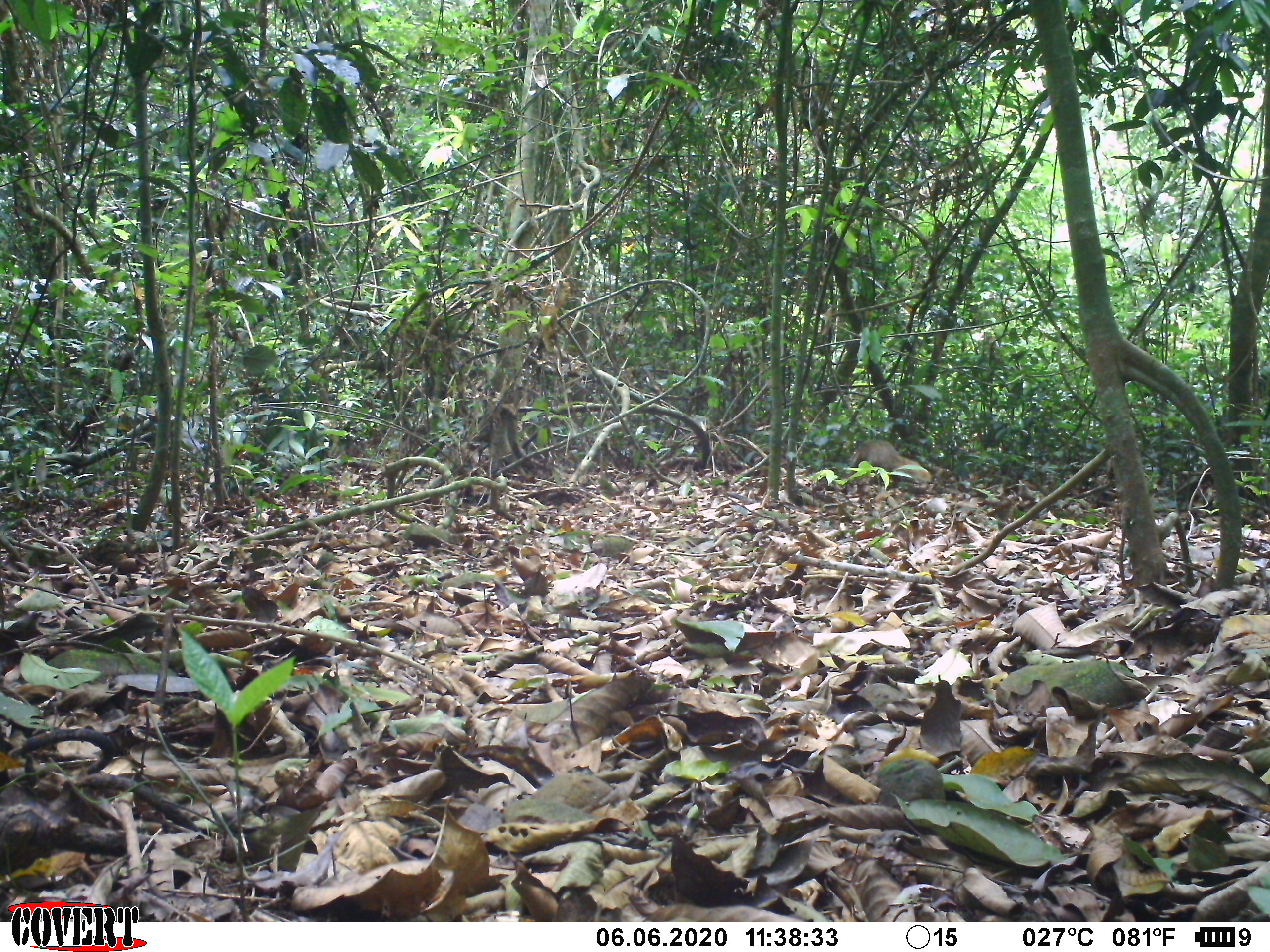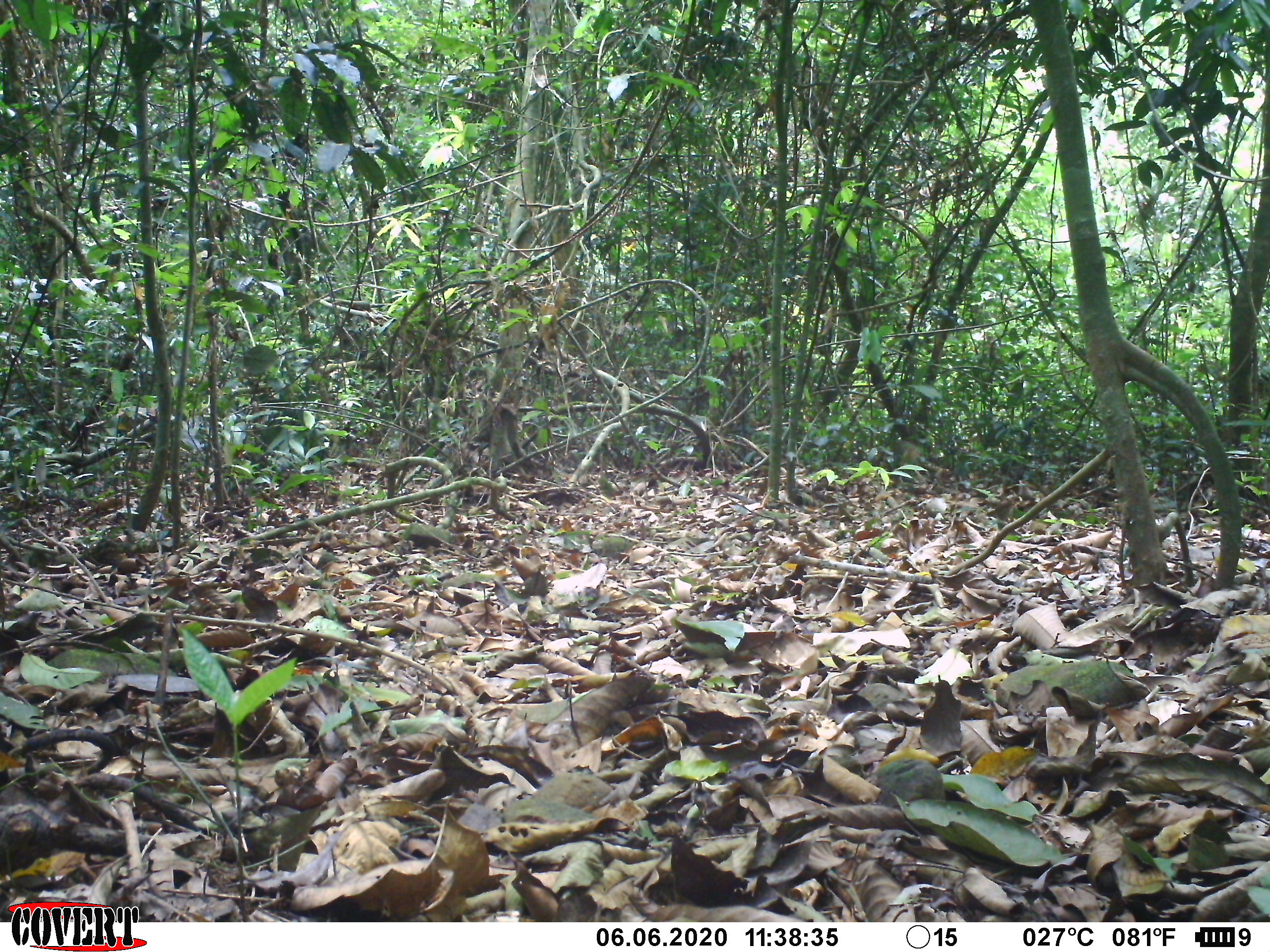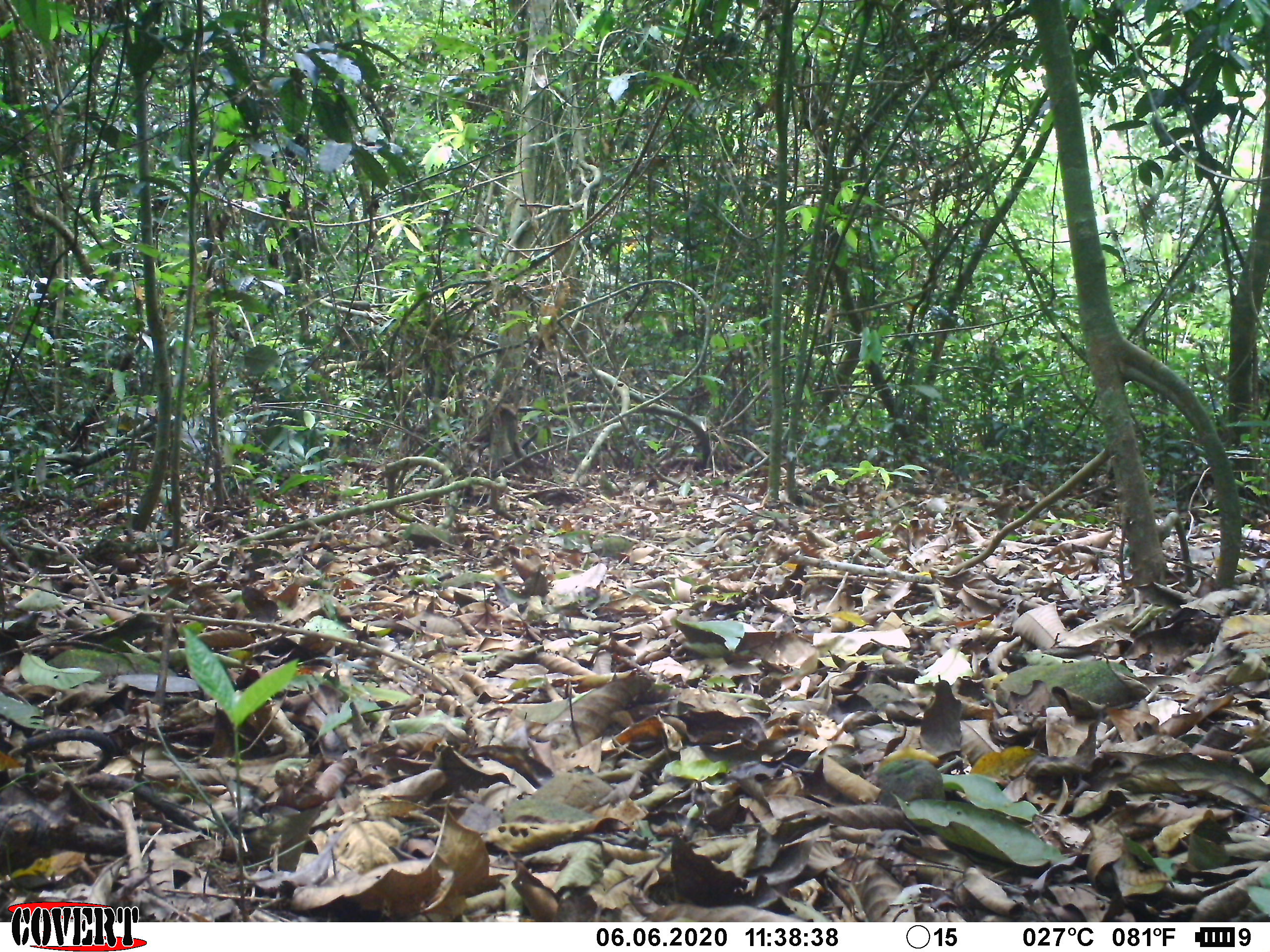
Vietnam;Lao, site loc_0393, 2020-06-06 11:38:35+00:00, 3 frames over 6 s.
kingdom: Animalia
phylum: Chordata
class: Mammalia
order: Carnivora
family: Herpestidae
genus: Urva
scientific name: Urva urva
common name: crab-eating mongoose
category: crab eating mongoose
Crab eating mongoose (crab-eating mongoose) (Urva urva). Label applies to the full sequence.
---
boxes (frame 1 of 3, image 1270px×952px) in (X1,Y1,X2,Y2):
crab eating mongoose: (845,439,932,482)